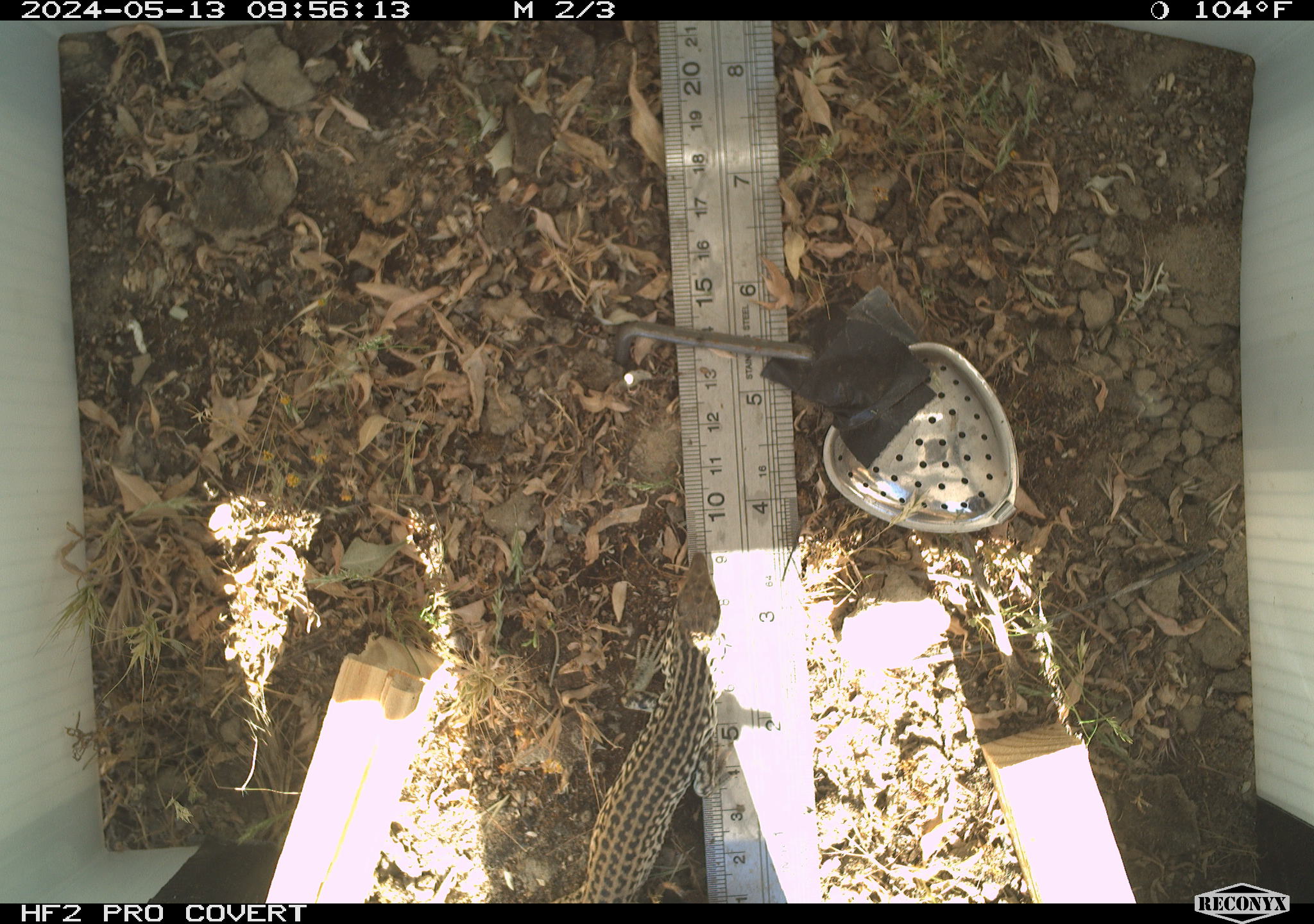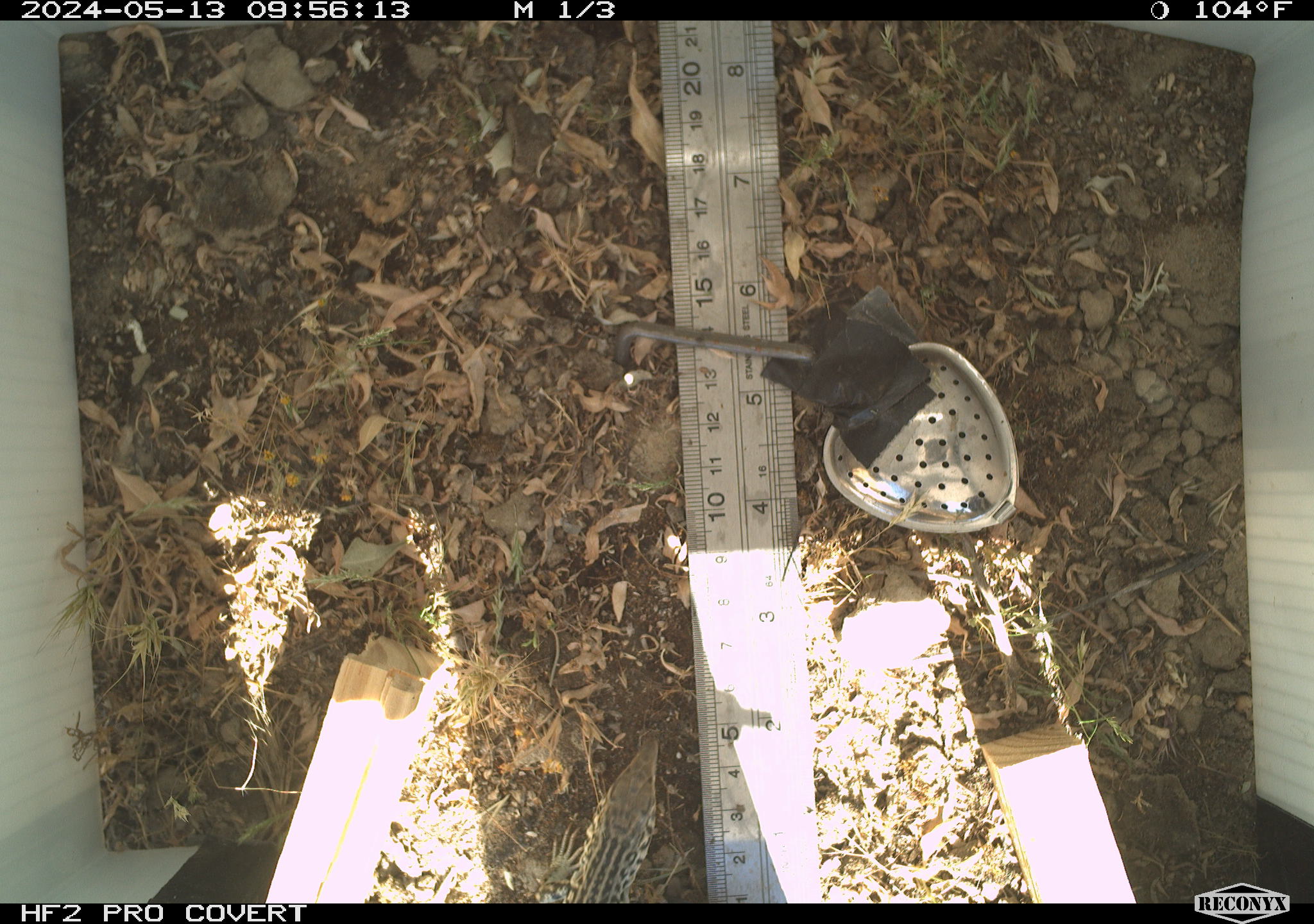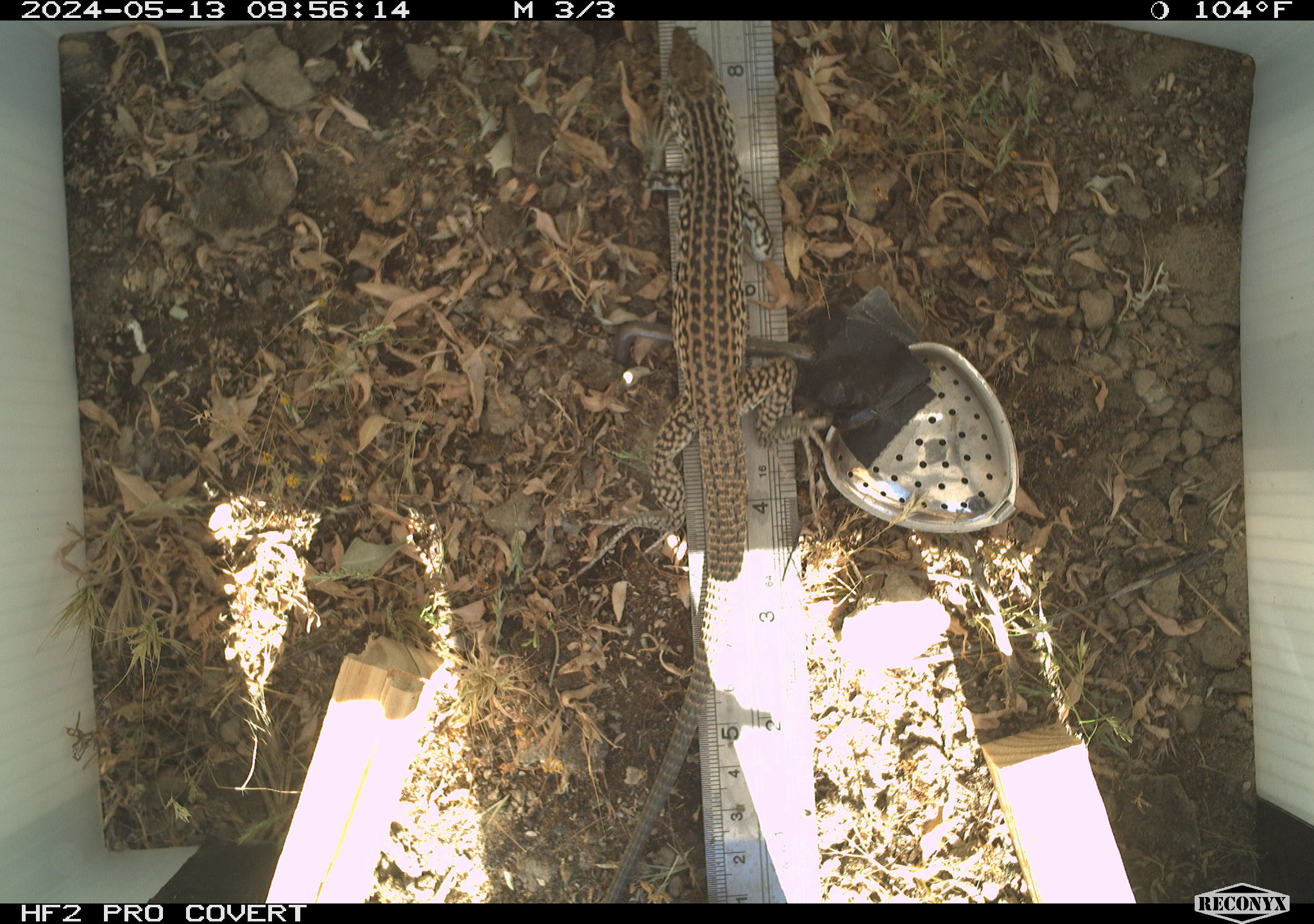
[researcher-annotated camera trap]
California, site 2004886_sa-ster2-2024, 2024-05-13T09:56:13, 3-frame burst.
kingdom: Animalia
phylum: Chordata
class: Reptilia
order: Squamata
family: Teiidae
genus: Aspidoscelis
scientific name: Aspidoscelis tigris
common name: western whiptail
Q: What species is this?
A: Western whiptail (Aspidoscelis tigris).